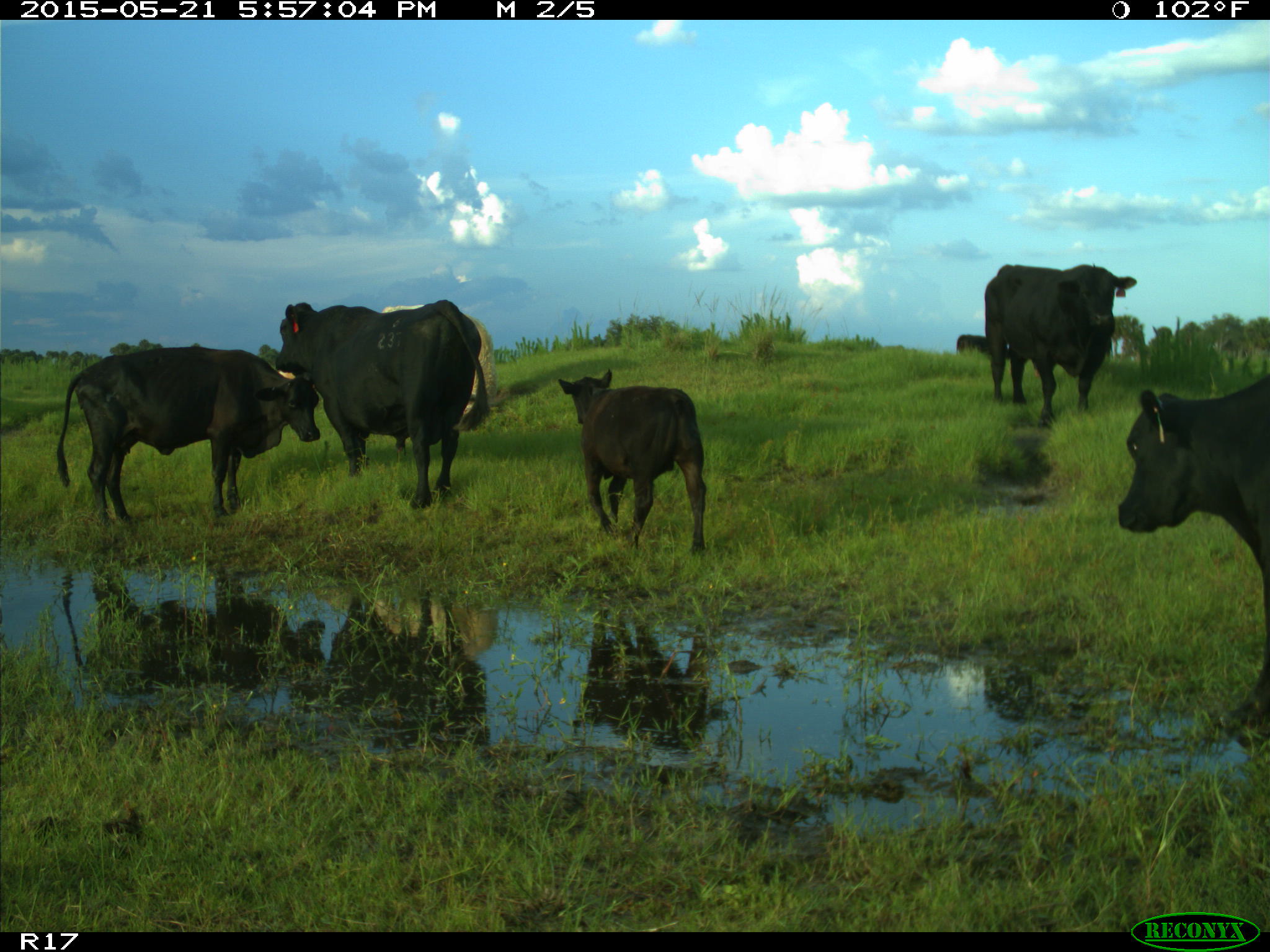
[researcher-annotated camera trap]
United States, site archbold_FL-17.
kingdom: Animalia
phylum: Chordata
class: Mammalia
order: Artiodactyla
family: Bovidae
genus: Bos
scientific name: Bos taurus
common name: domestic cow